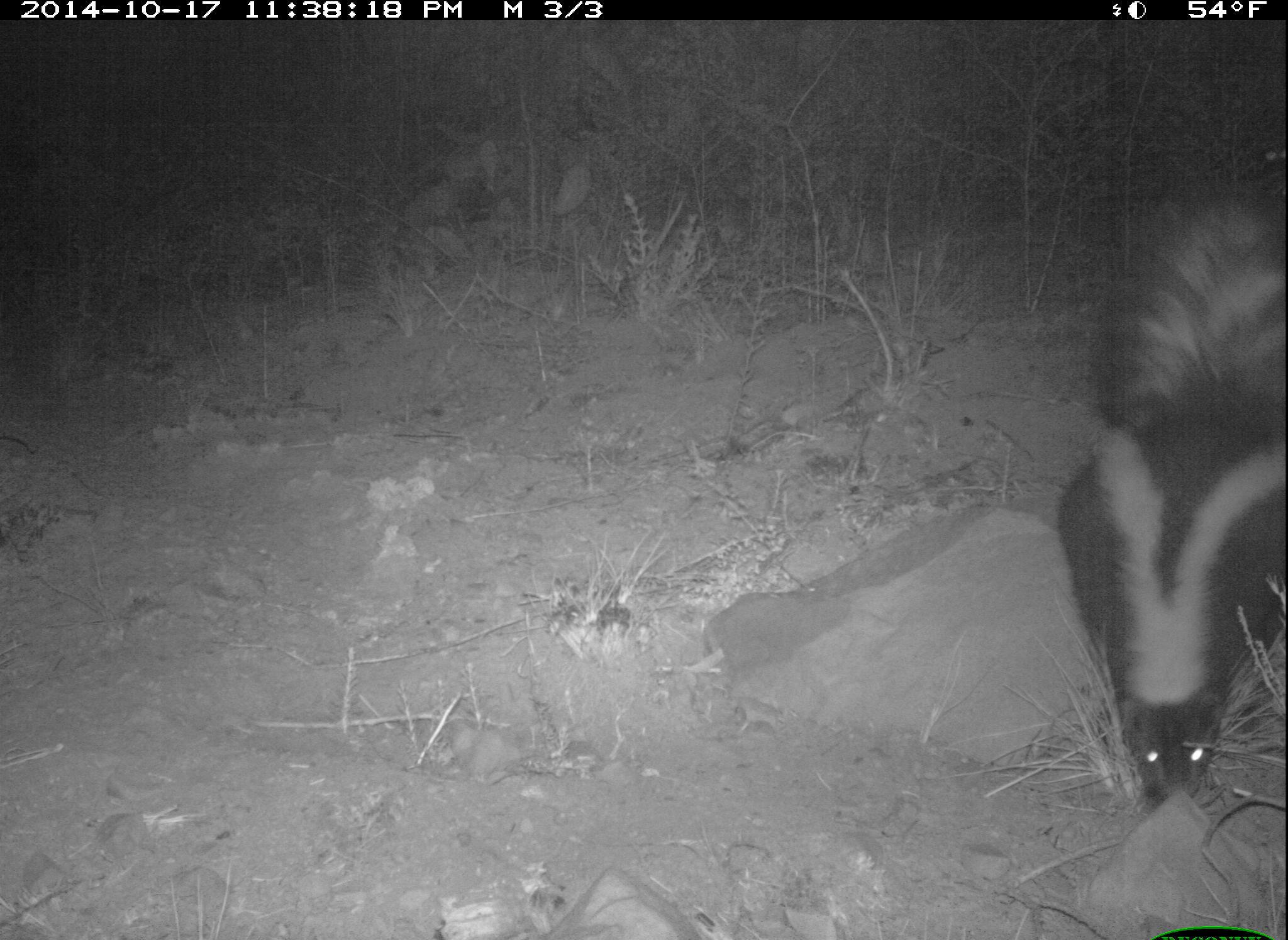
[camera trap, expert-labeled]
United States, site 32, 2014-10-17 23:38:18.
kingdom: Animalia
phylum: Chordata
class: Mammalia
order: Carnivora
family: Mephitidae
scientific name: Mephitidae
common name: skunk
Skunk (Mephitidae).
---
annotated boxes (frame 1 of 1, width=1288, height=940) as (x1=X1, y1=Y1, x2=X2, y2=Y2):
skunk: (x1=1059, y1=183, x2=1286, y2=803)